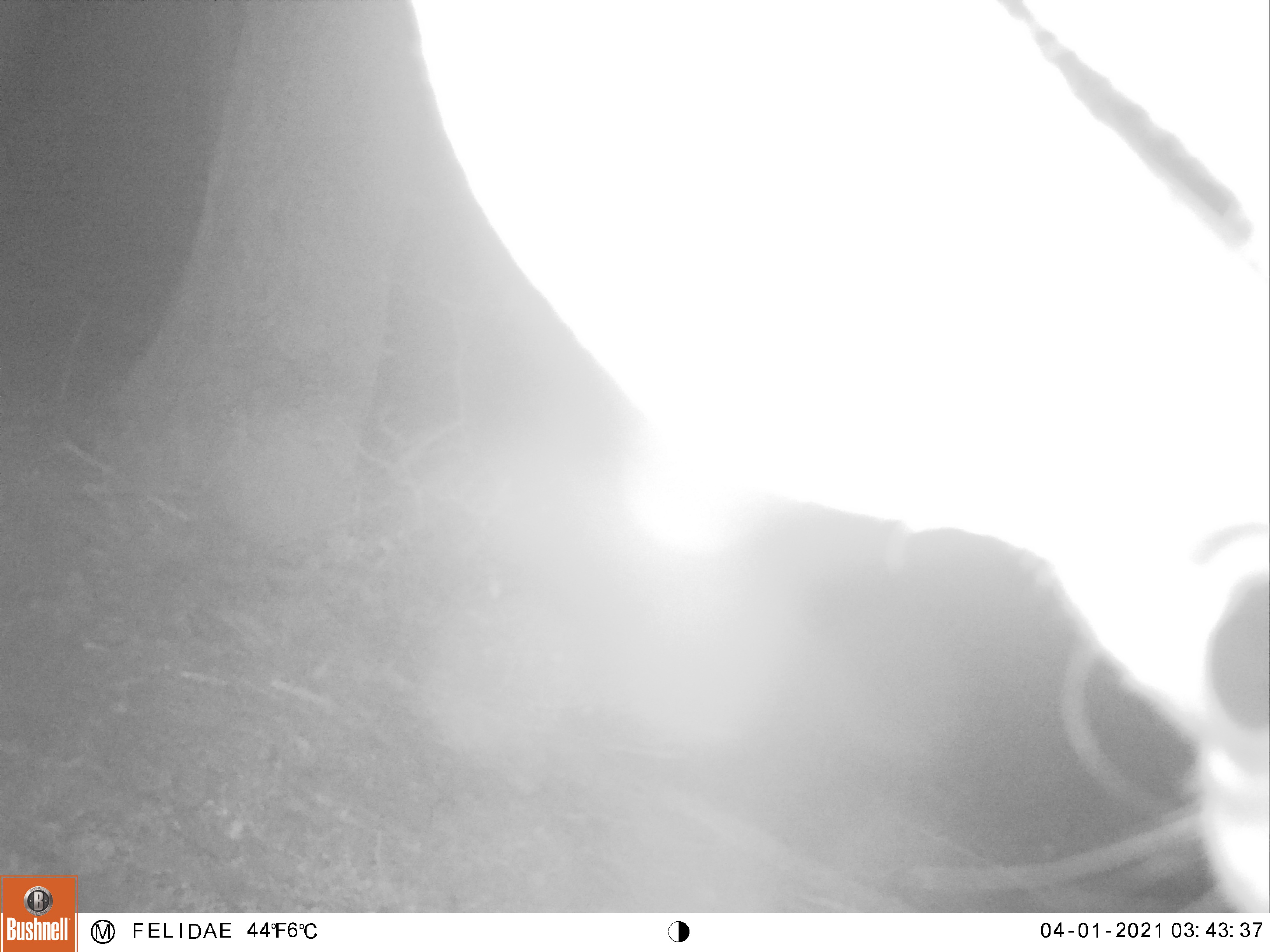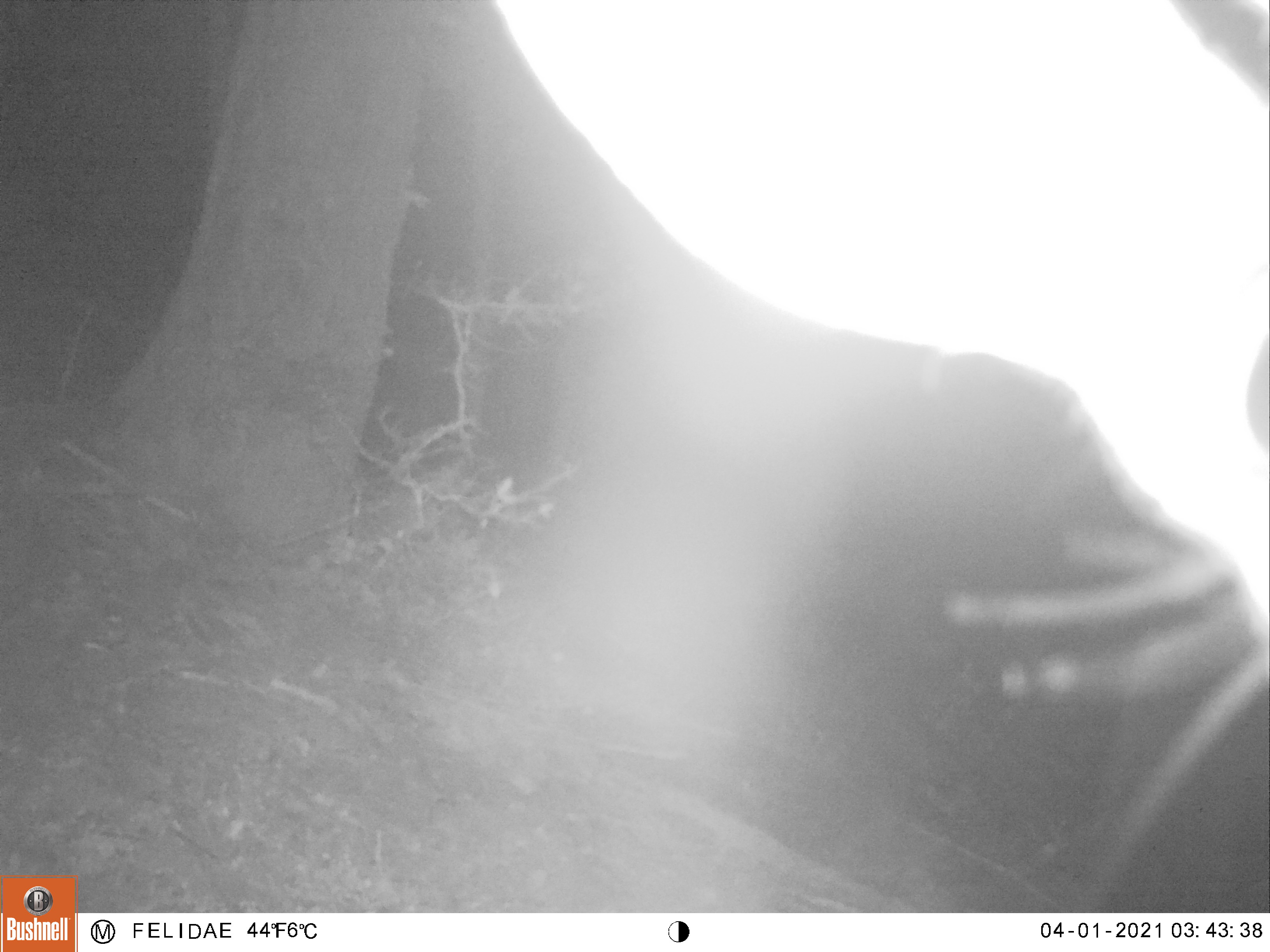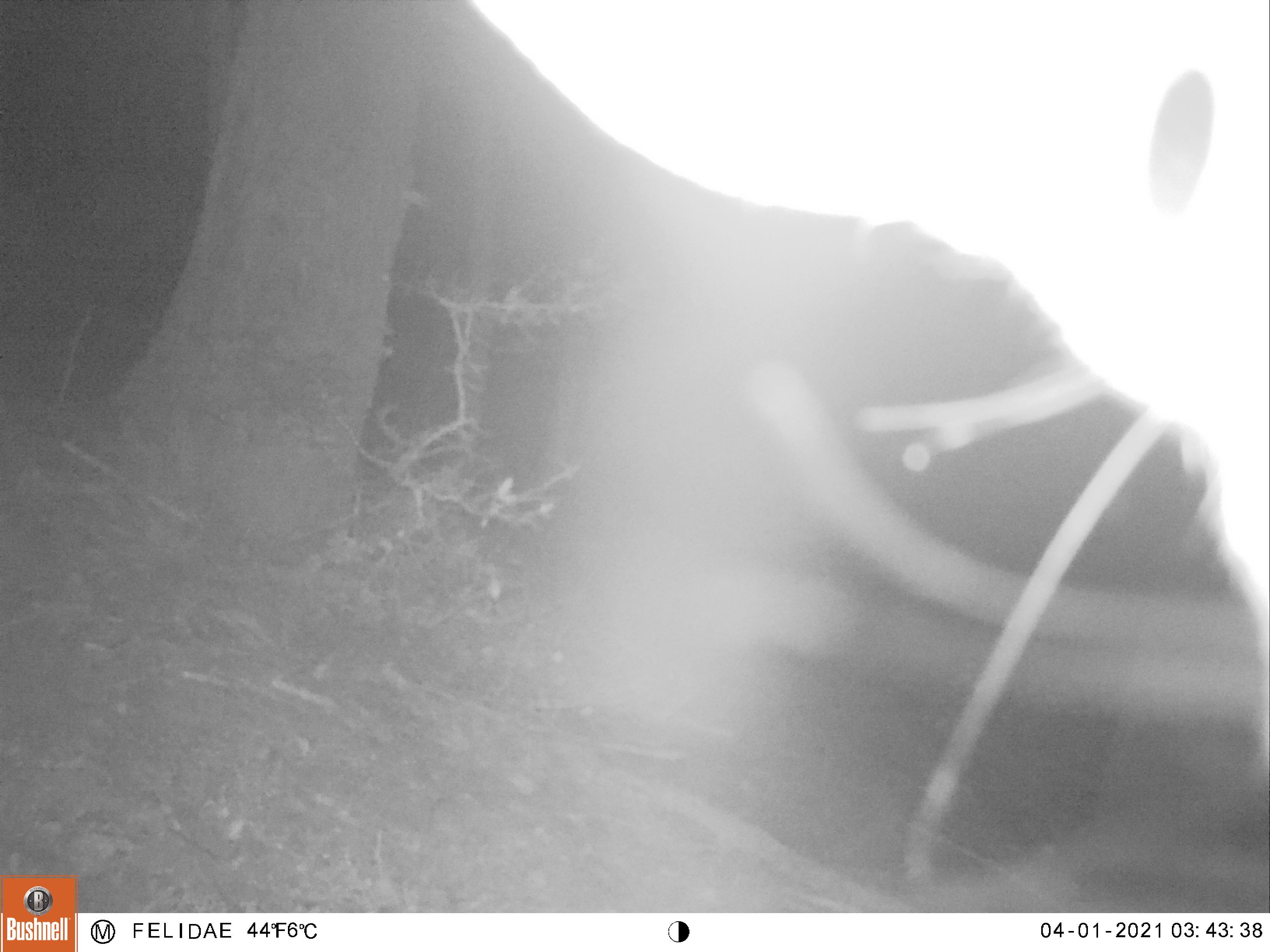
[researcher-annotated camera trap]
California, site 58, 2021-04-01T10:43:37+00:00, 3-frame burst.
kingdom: Animalia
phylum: Chordata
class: Aves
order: Piciformes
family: Picidae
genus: Melanerpes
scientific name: Melanerpes formicivorus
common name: acorn woodpecker